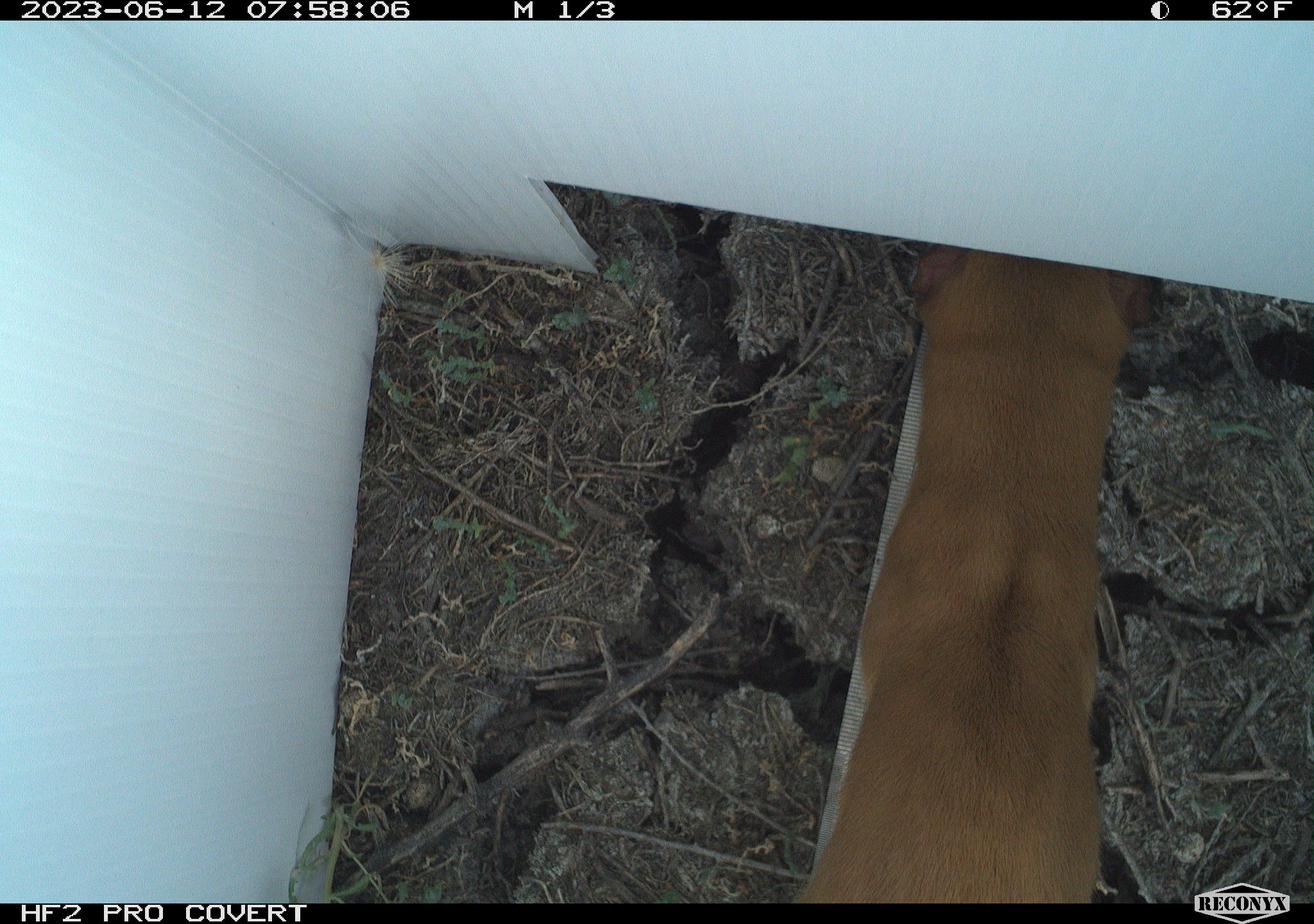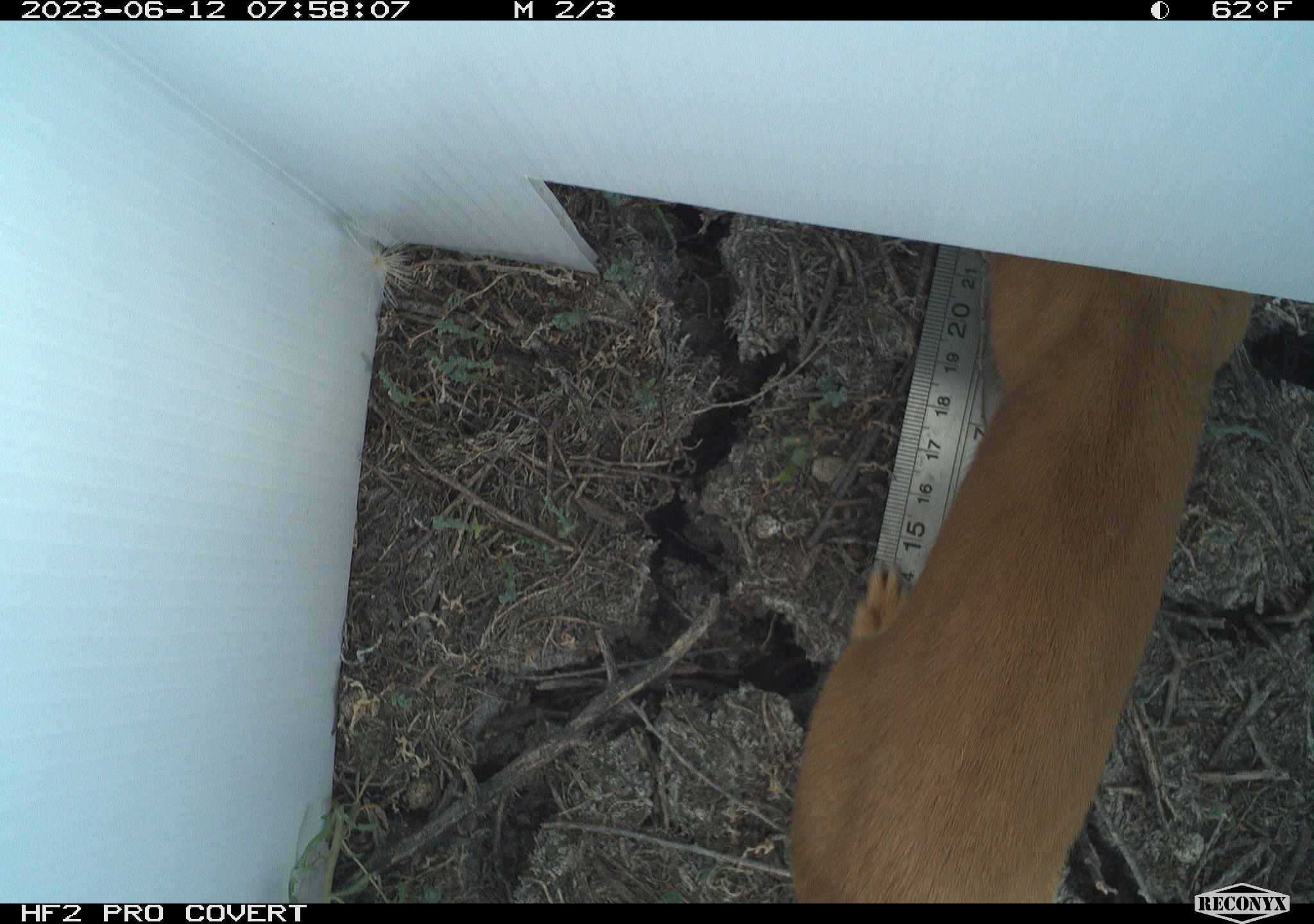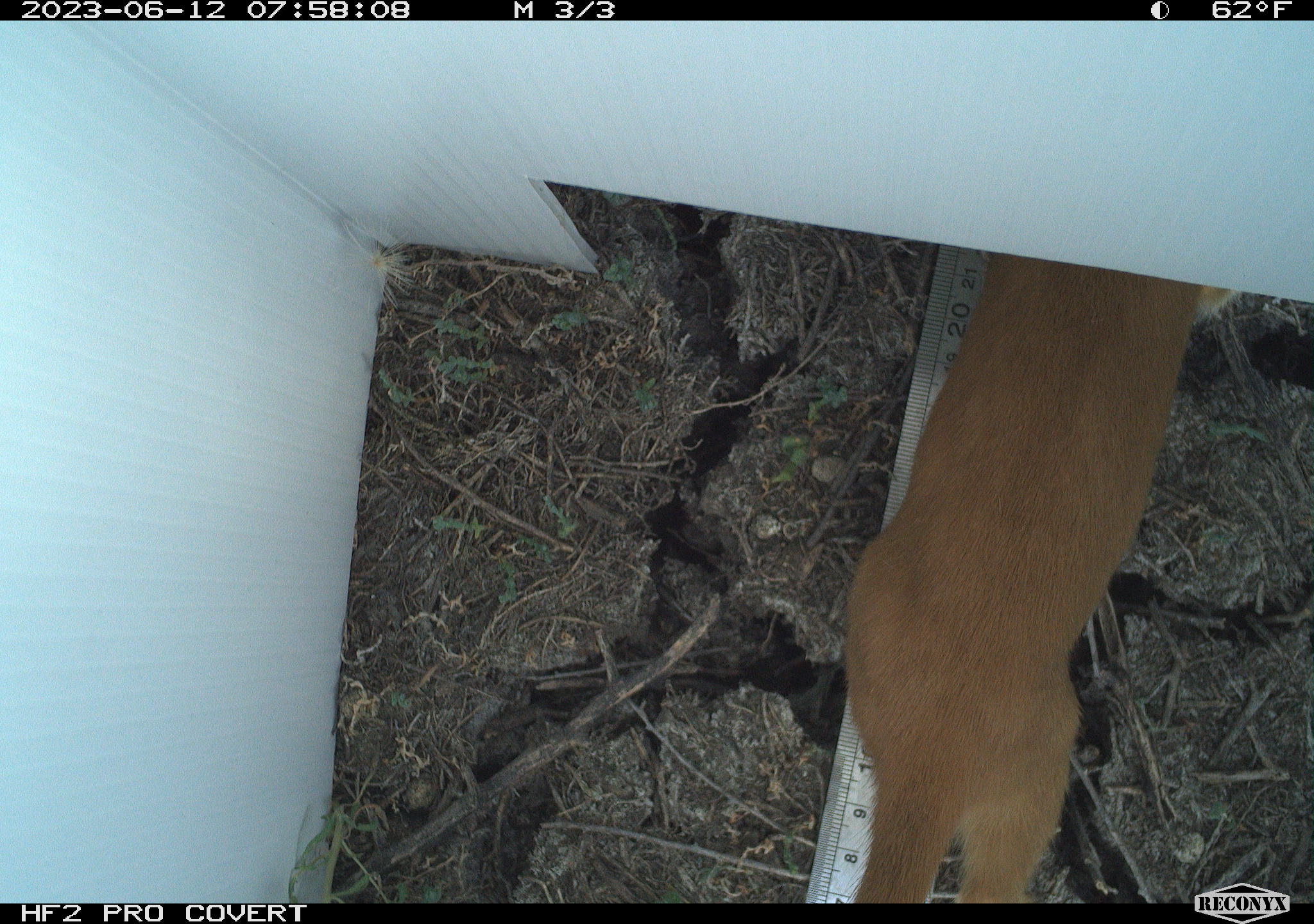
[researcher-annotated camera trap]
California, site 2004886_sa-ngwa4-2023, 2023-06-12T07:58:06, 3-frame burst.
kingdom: Animalia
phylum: Chordata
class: Mammalia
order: Carnivora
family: Mustelidae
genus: Neogale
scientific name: Neogale frenata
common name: long-tailed weasel